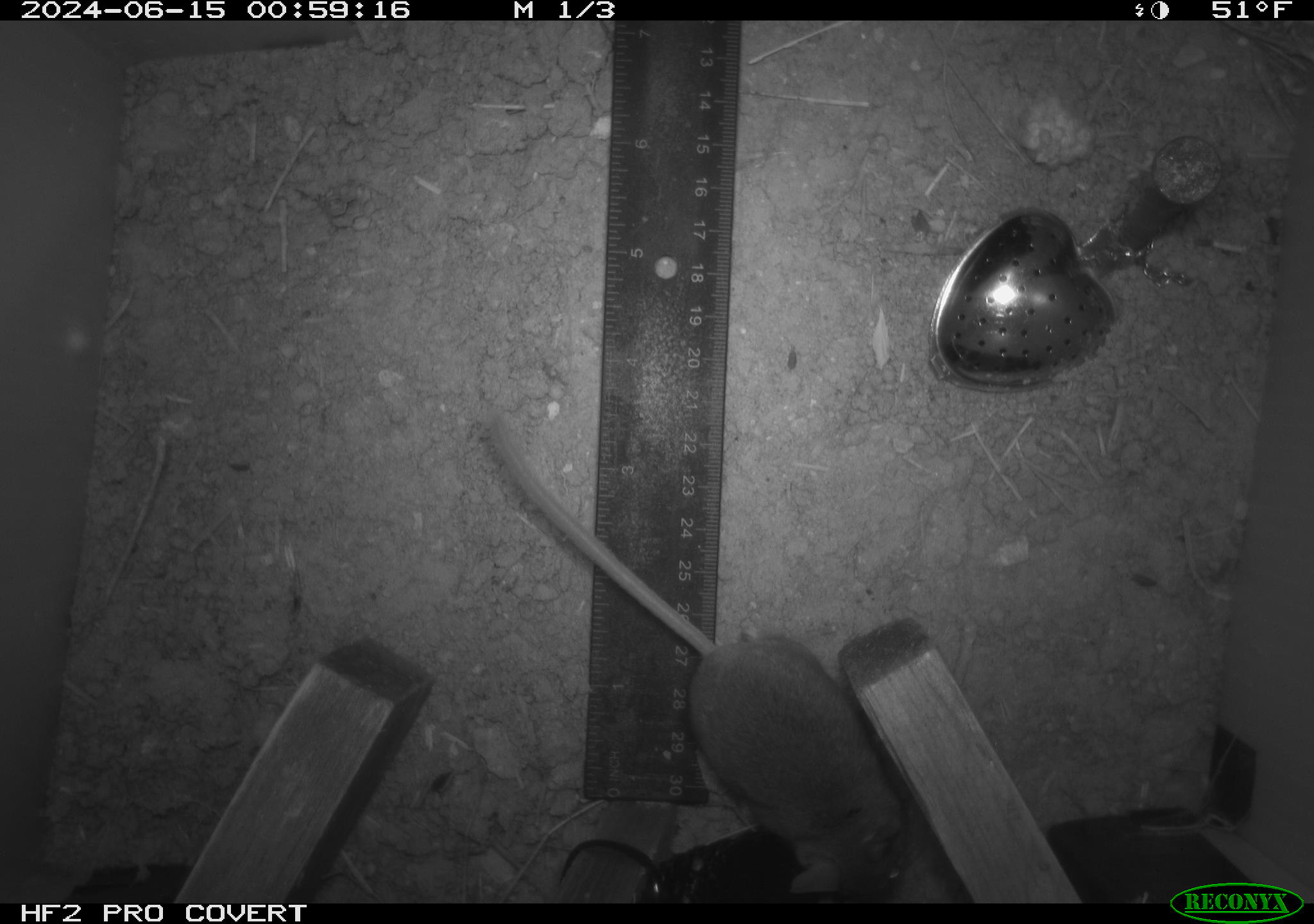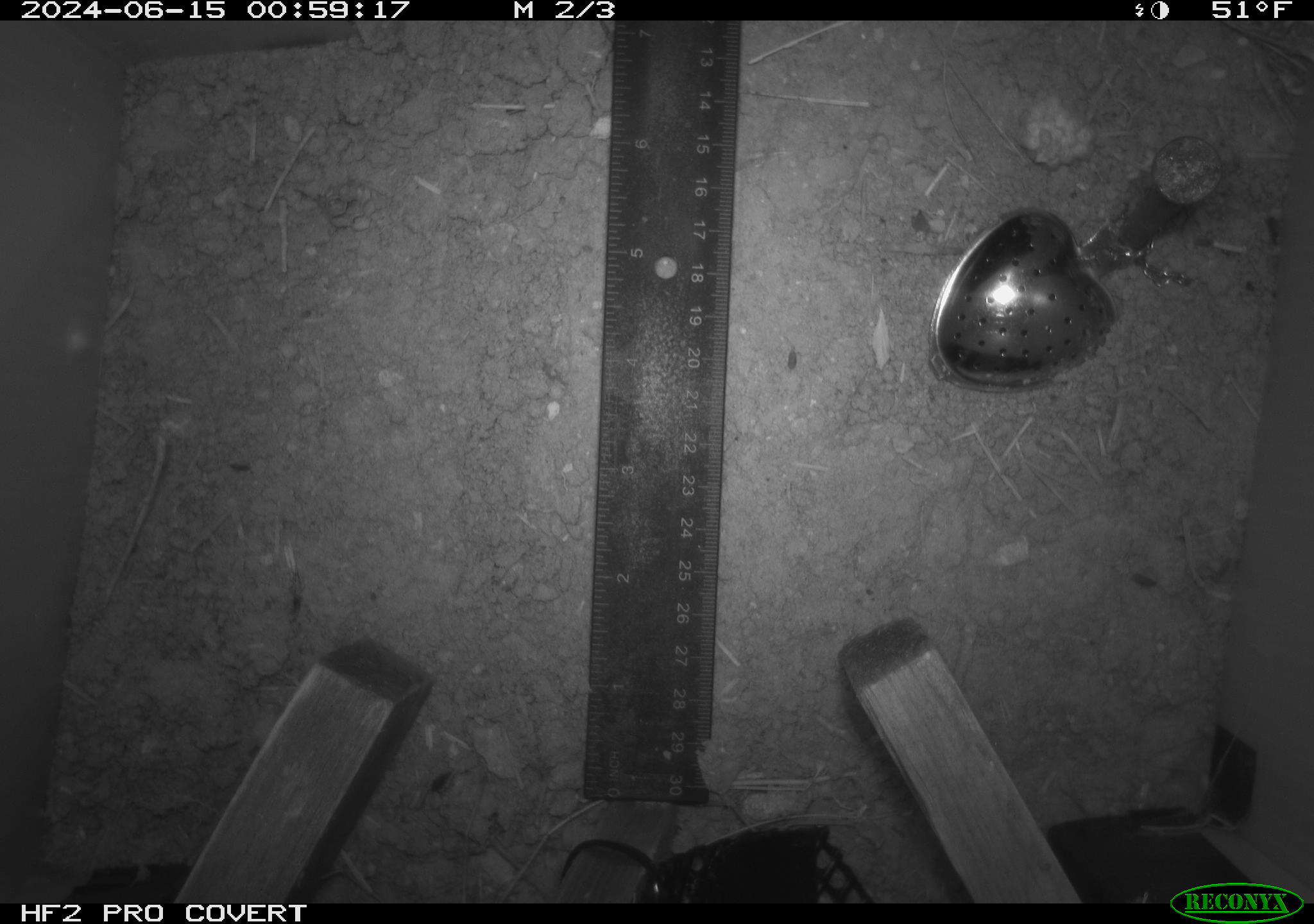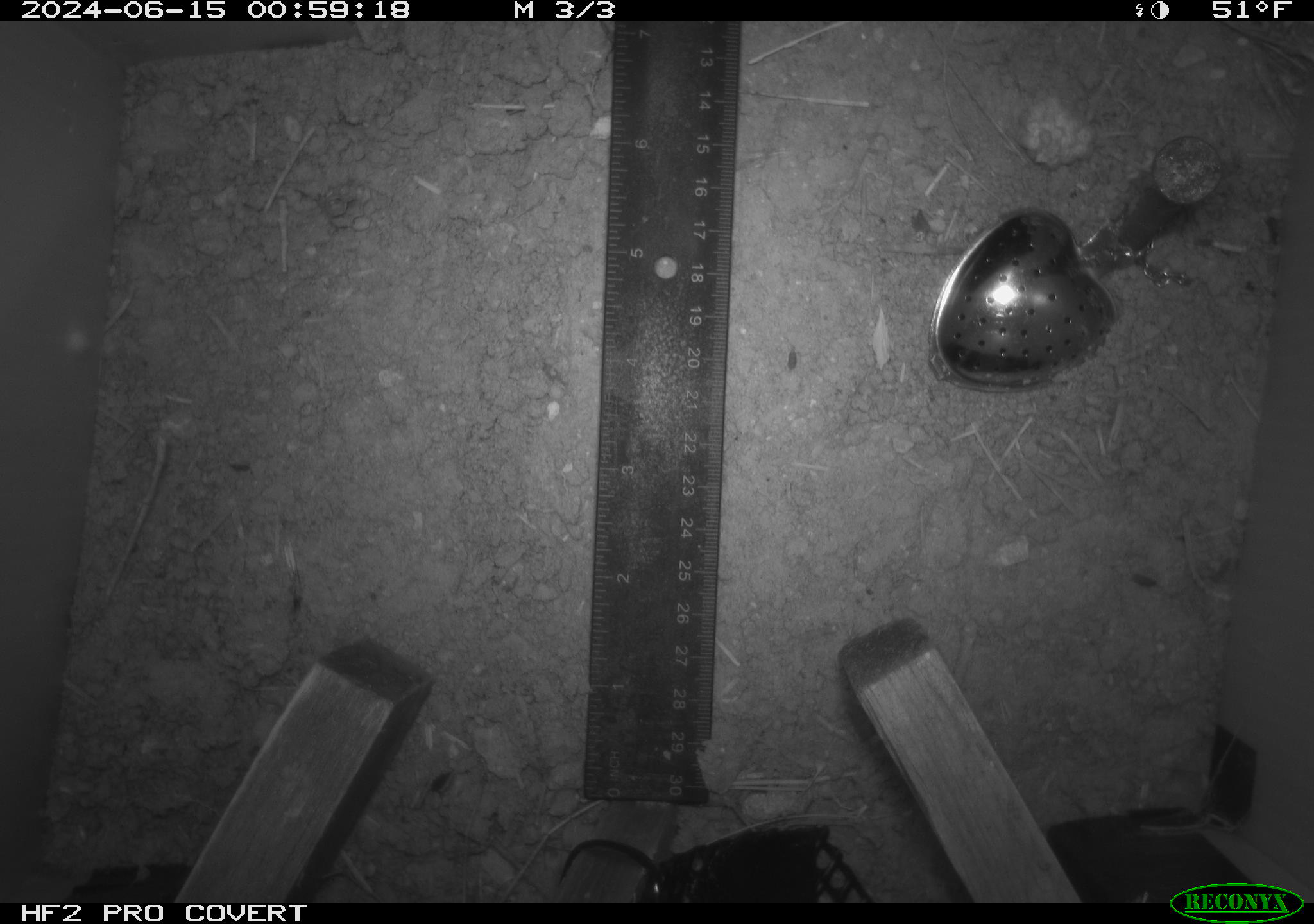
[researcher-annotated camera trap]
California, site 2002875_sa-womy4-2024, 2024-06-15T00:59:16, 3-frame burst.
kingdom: Animalia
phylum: Chordata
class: Mammalia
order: Rodentia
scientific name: Rodentia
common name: mouse species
Mouse species (Rodentia).